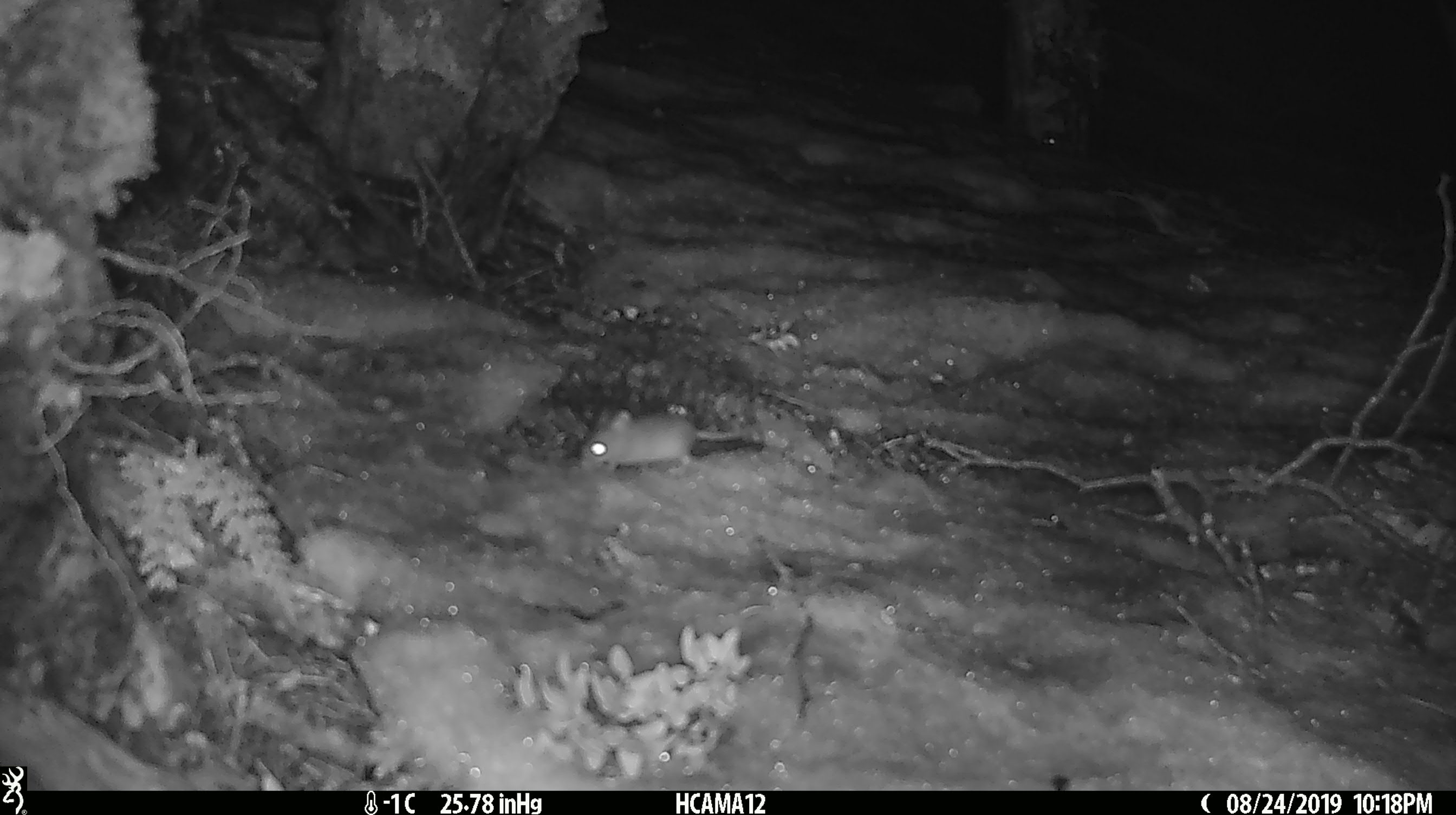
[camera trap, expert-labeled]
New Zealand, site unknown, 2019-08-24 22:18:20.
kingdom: Animalia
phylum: Chordata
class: Mammalia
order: Rodentia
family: Muridae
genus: Mus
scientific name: Mus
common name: mouse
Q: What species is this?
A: Mouse (Mus).